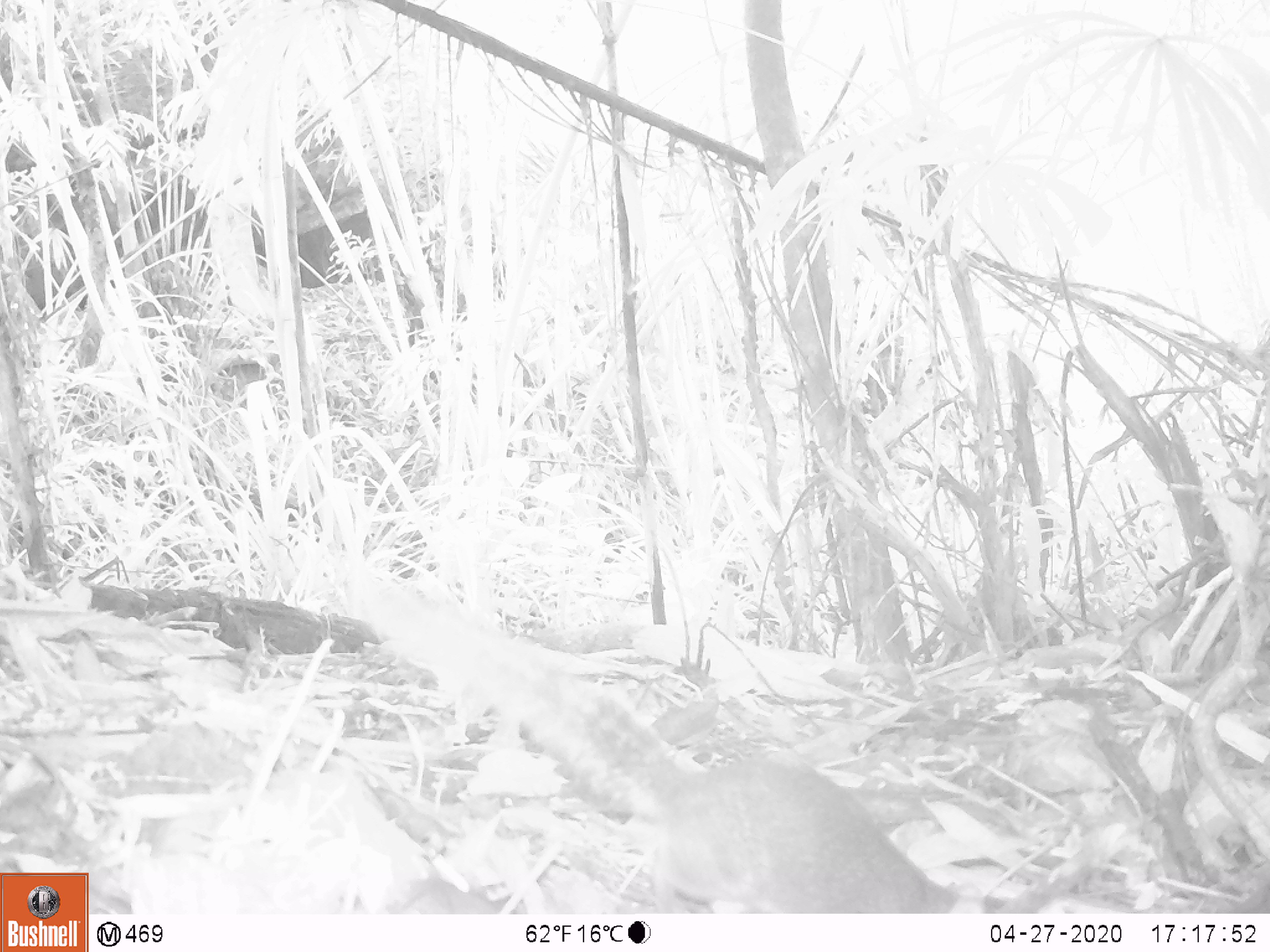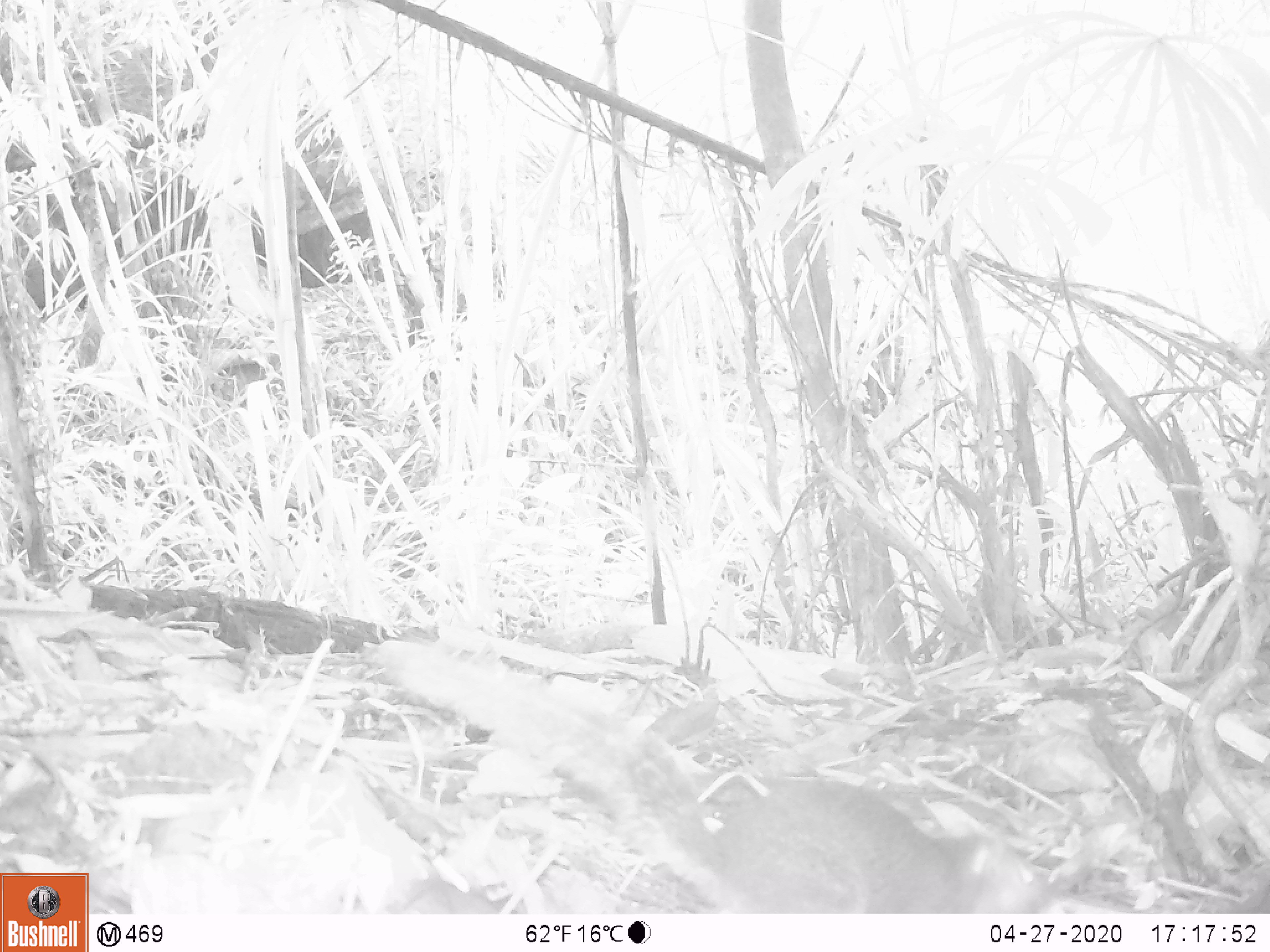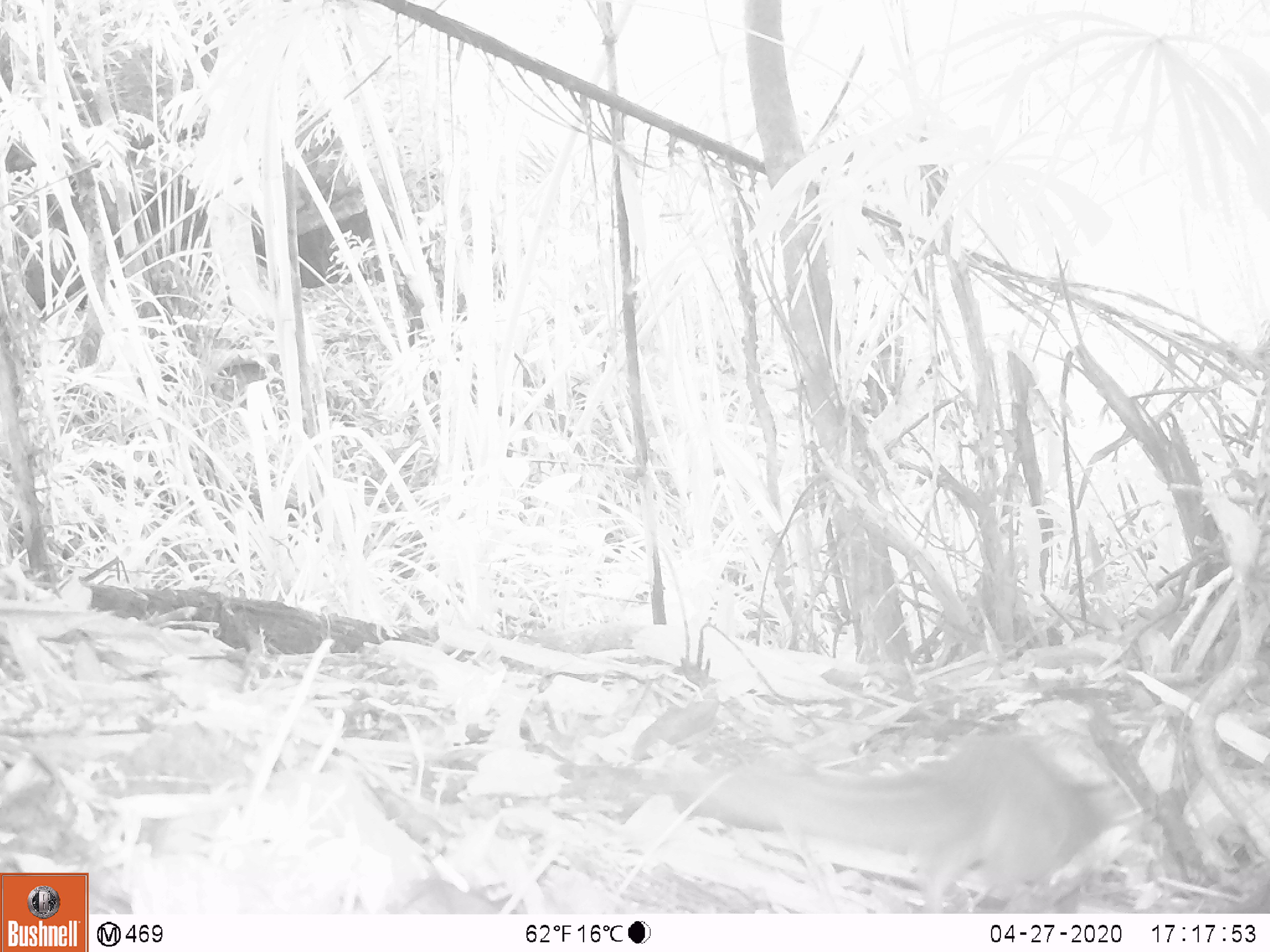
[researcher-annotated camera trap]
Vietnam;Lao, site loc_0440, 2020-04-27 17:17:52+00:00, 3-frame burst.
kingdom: Animalia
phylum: Chordata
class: Mammalia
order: Rodentia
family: Sciuridae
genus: Dremomys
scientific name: Dremomys rufigenis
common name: red-cheeked squirrel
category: red cheeked squirrel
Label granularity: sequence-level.